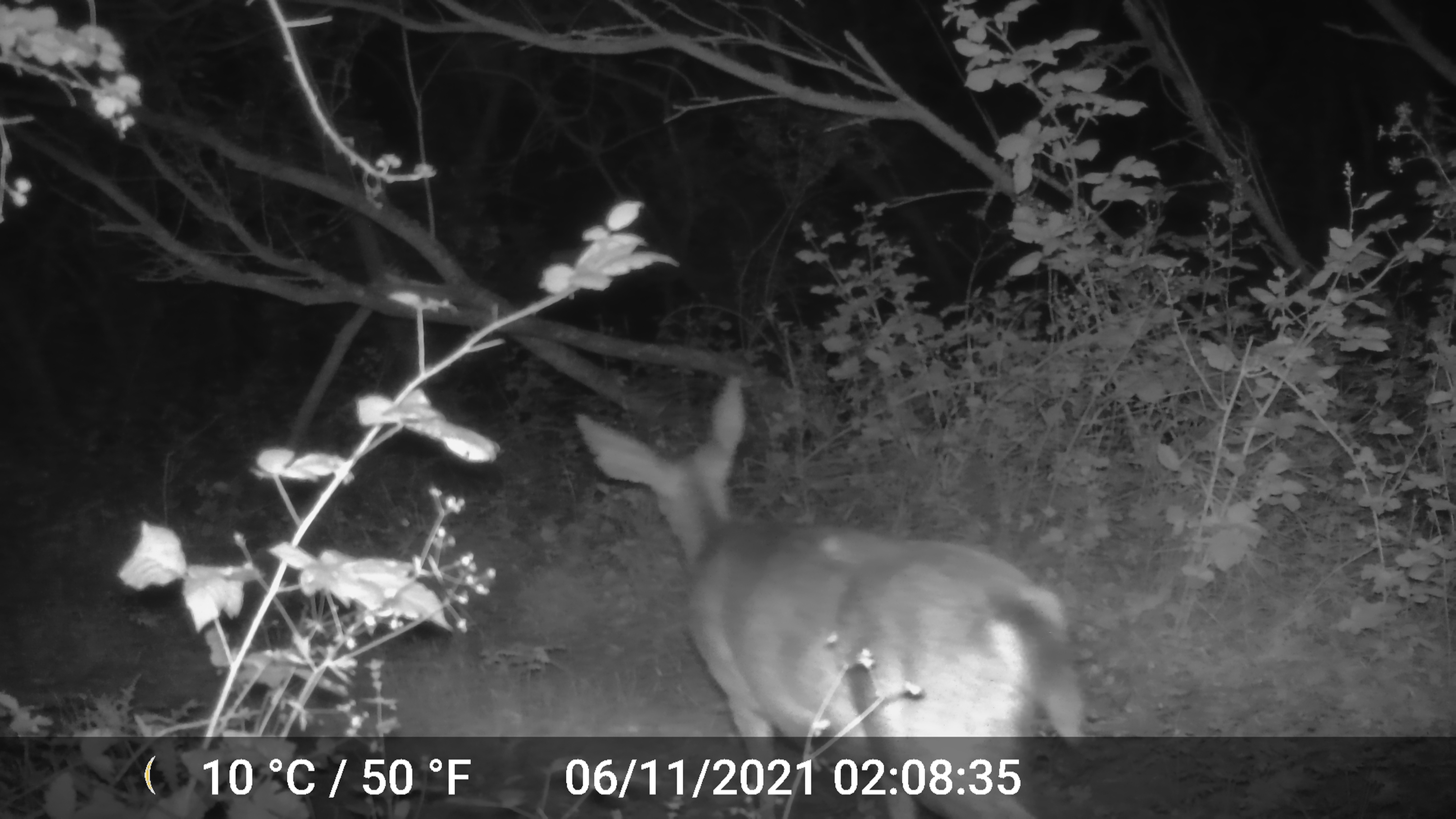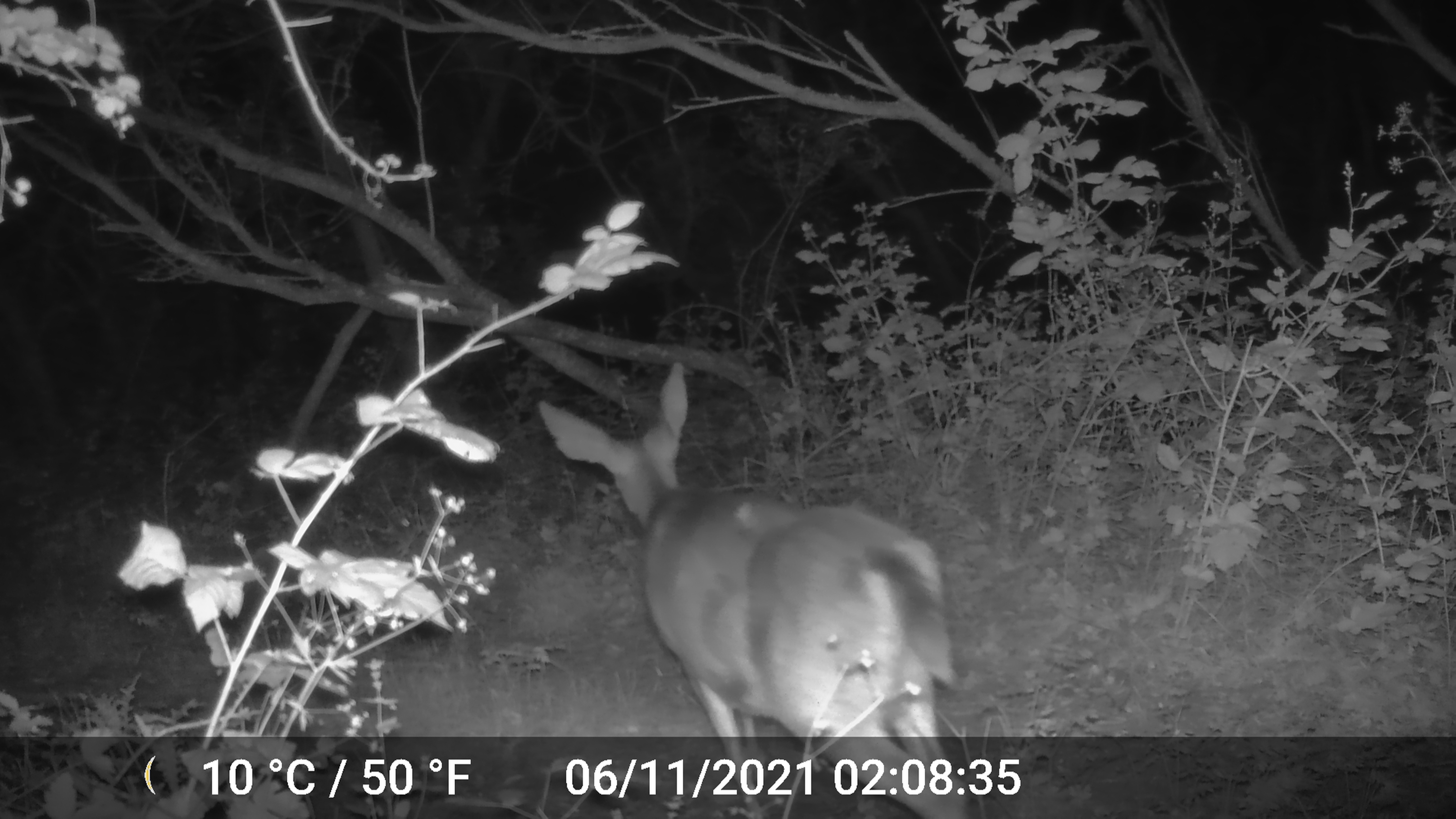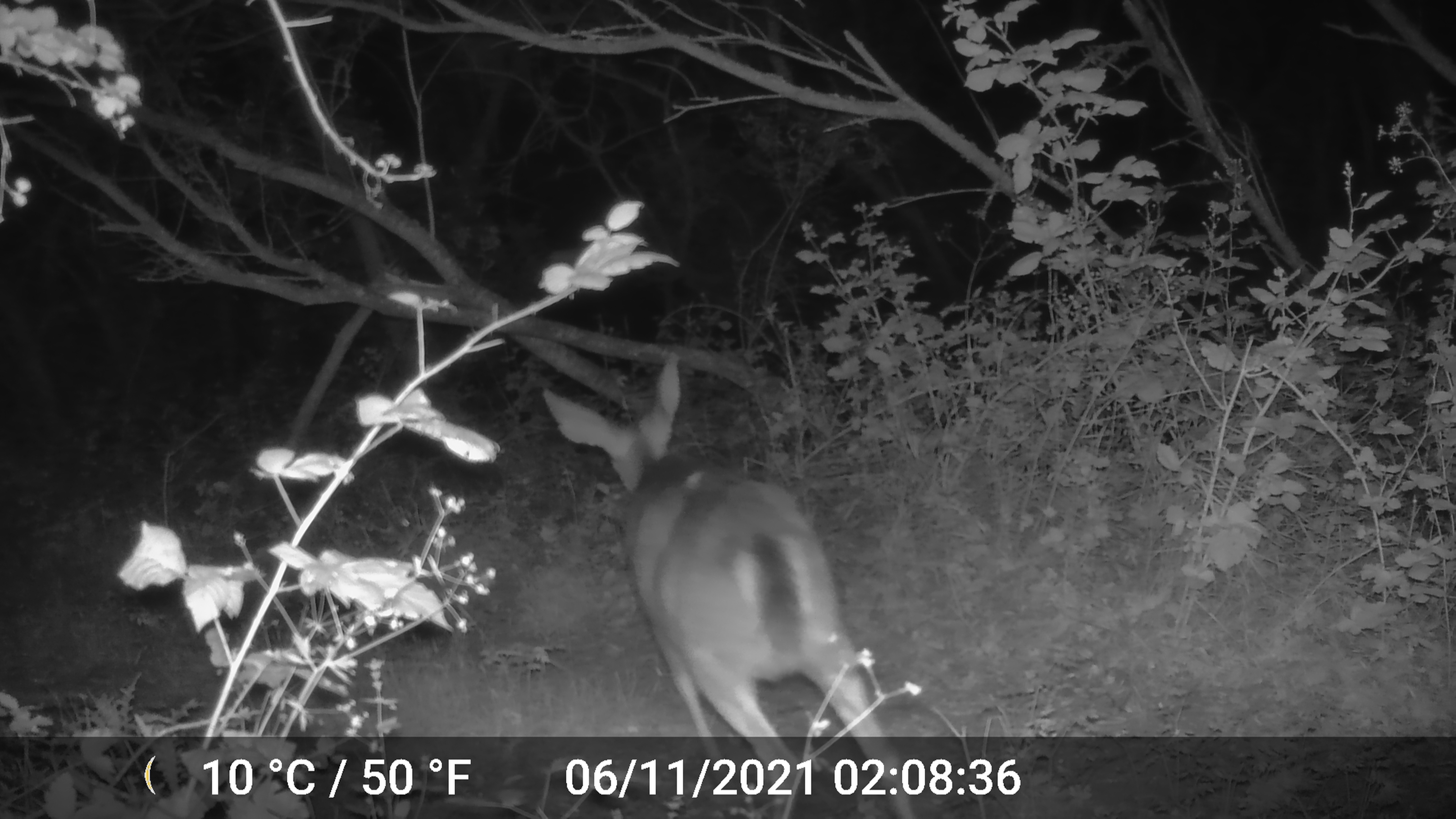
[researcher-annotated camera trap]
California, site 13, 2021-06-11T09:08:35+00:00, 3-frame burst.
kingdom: Animalia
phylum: Chordata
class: Mammalia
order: Artiodactyla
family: Cervidae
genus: Odocoileus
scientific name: Odocoileus hemionus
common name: mule deer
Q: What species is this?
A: Mule deer (Odocoileus hemionus).